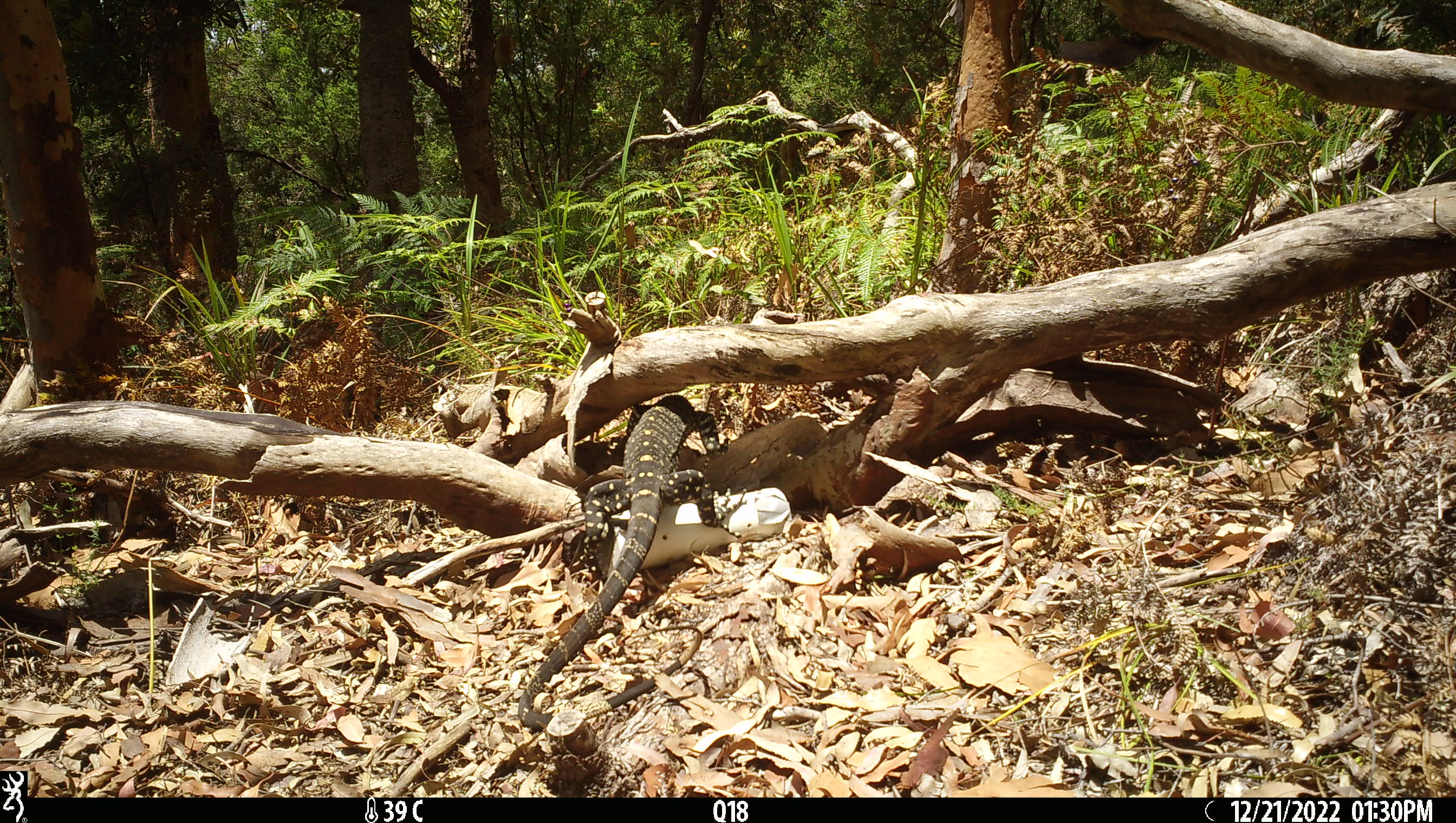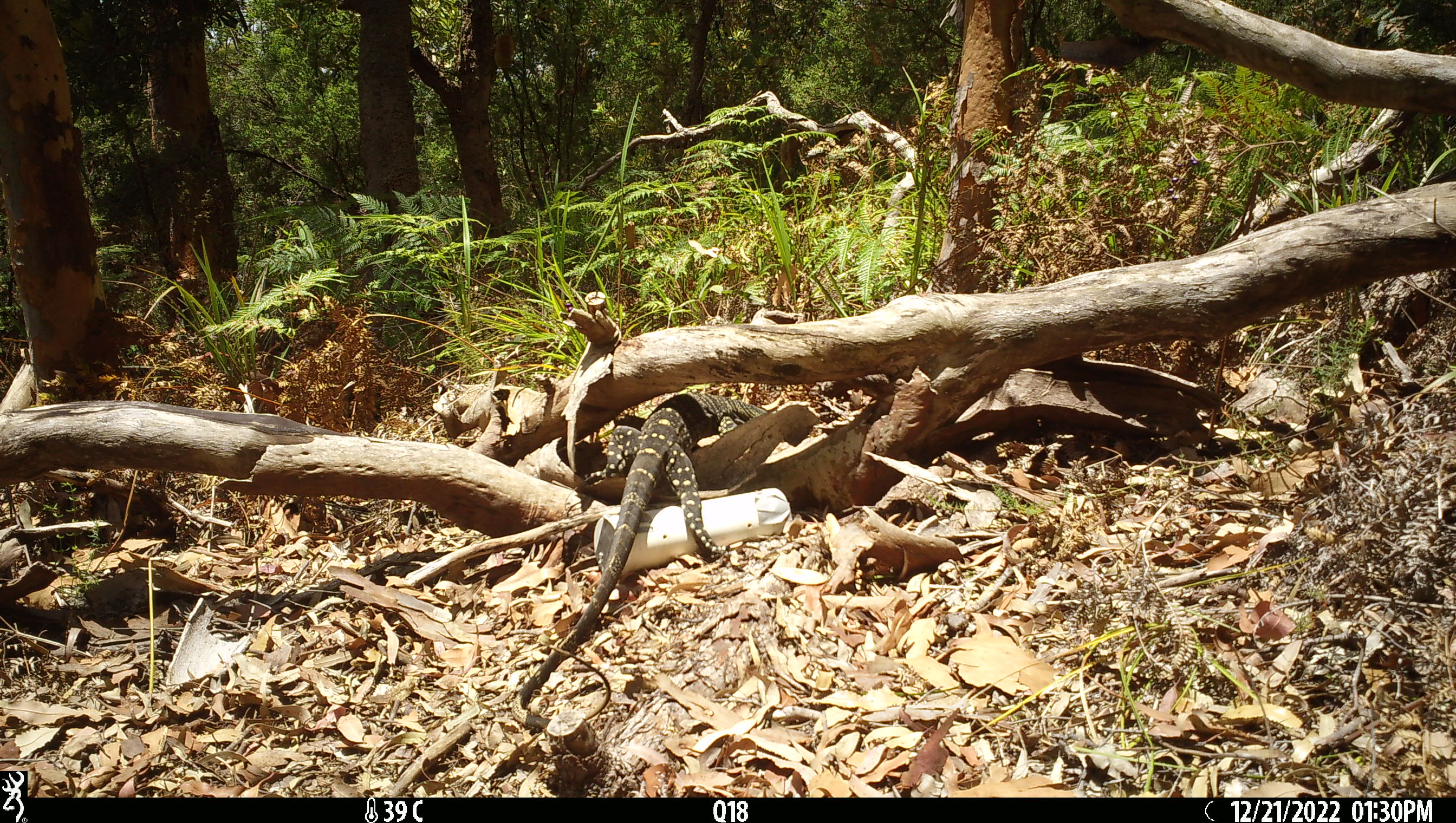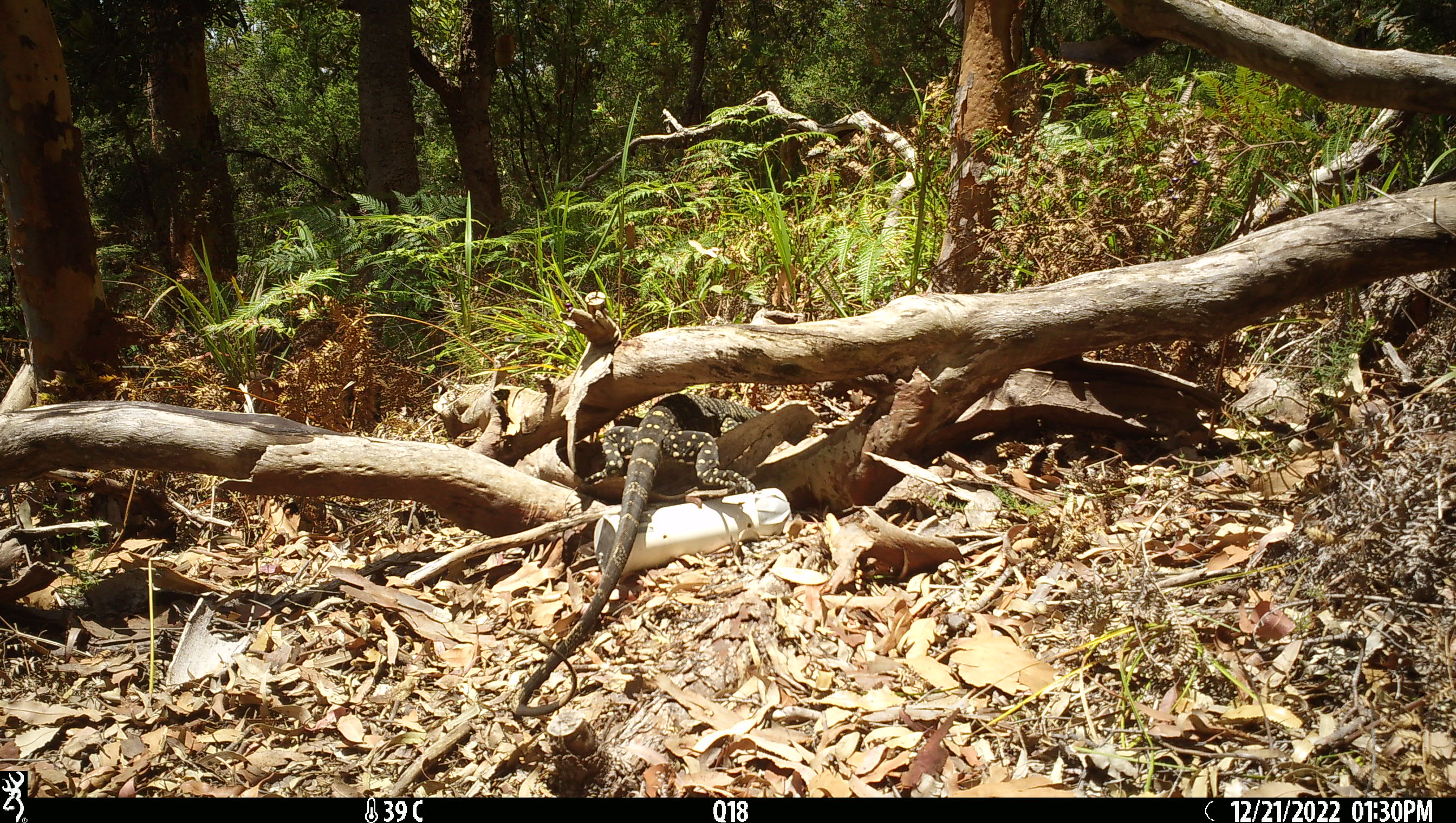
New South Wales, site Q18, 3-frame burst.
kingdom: Animalia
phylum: Chordata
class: Reptilia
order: Squamata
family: Varanidae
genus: Varanus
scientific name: Varanus varius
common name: lace monitor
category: goanna